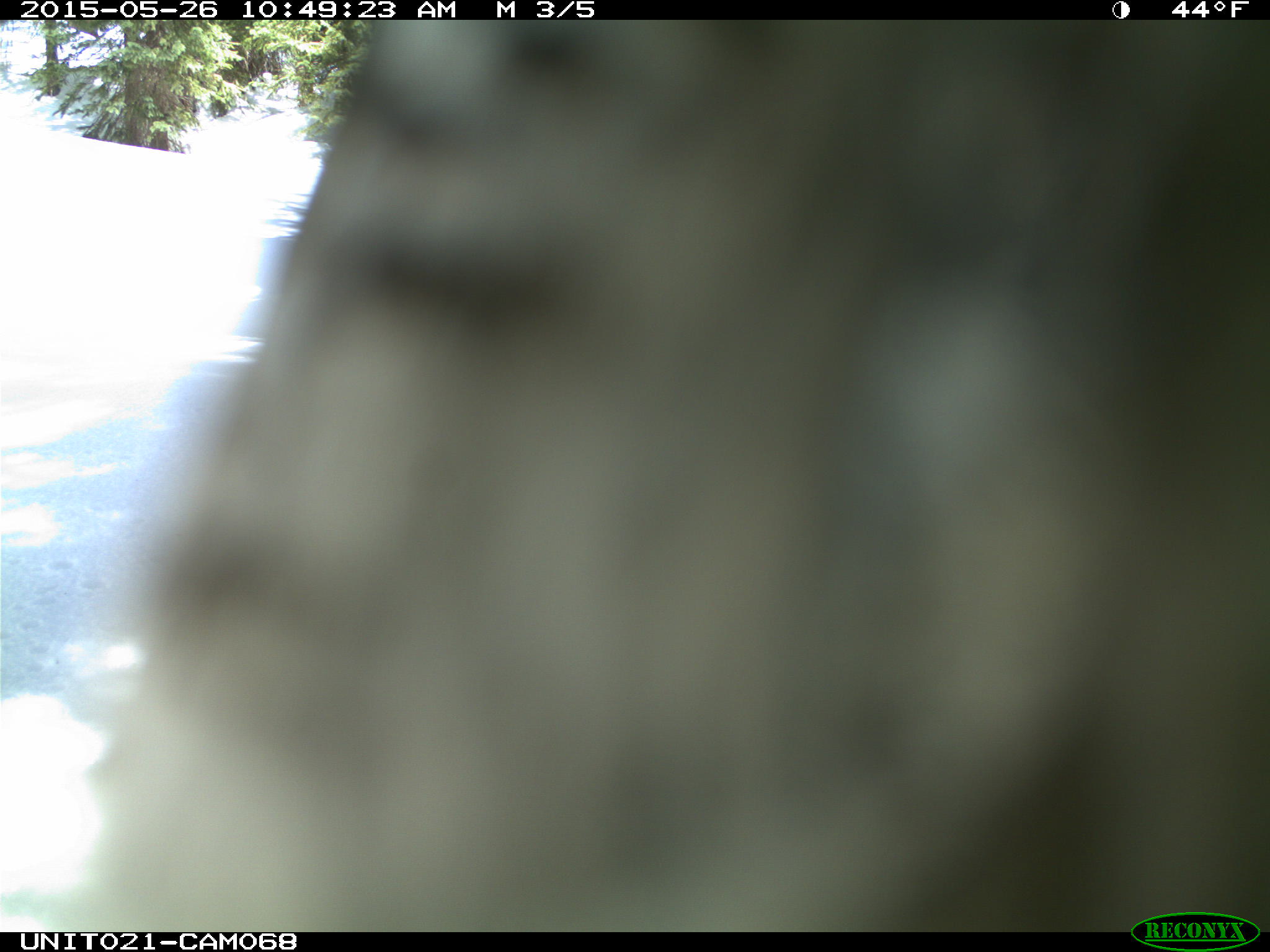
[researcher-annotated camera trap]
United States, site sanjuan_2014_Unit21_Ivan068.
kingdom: Animalia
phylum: Chordata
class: Aves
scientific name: Aves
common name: birds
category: unidentified bird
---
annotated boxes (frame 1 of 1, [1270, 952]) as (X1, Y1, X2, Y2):
animal: (0, 20, 1270, 932)